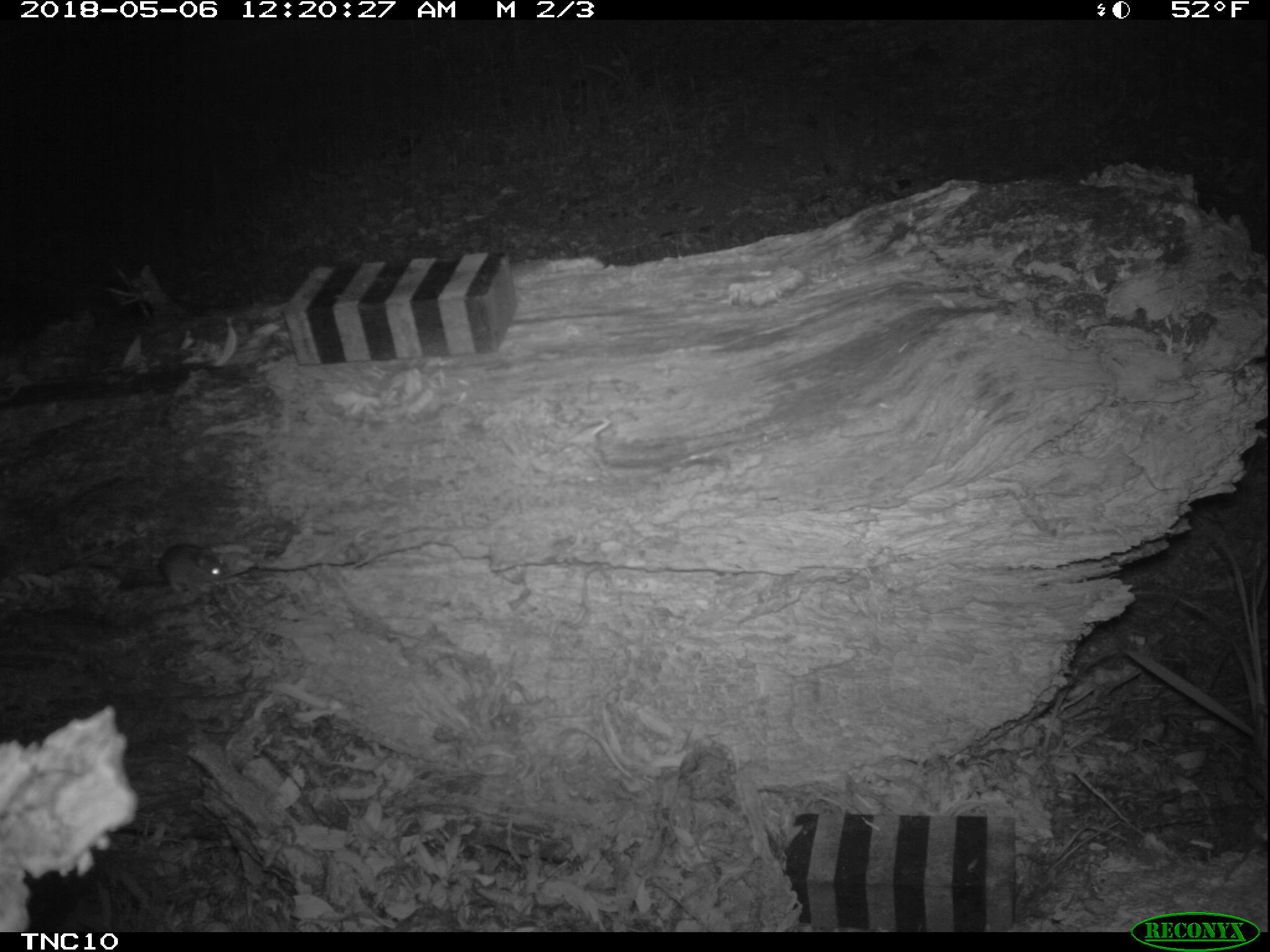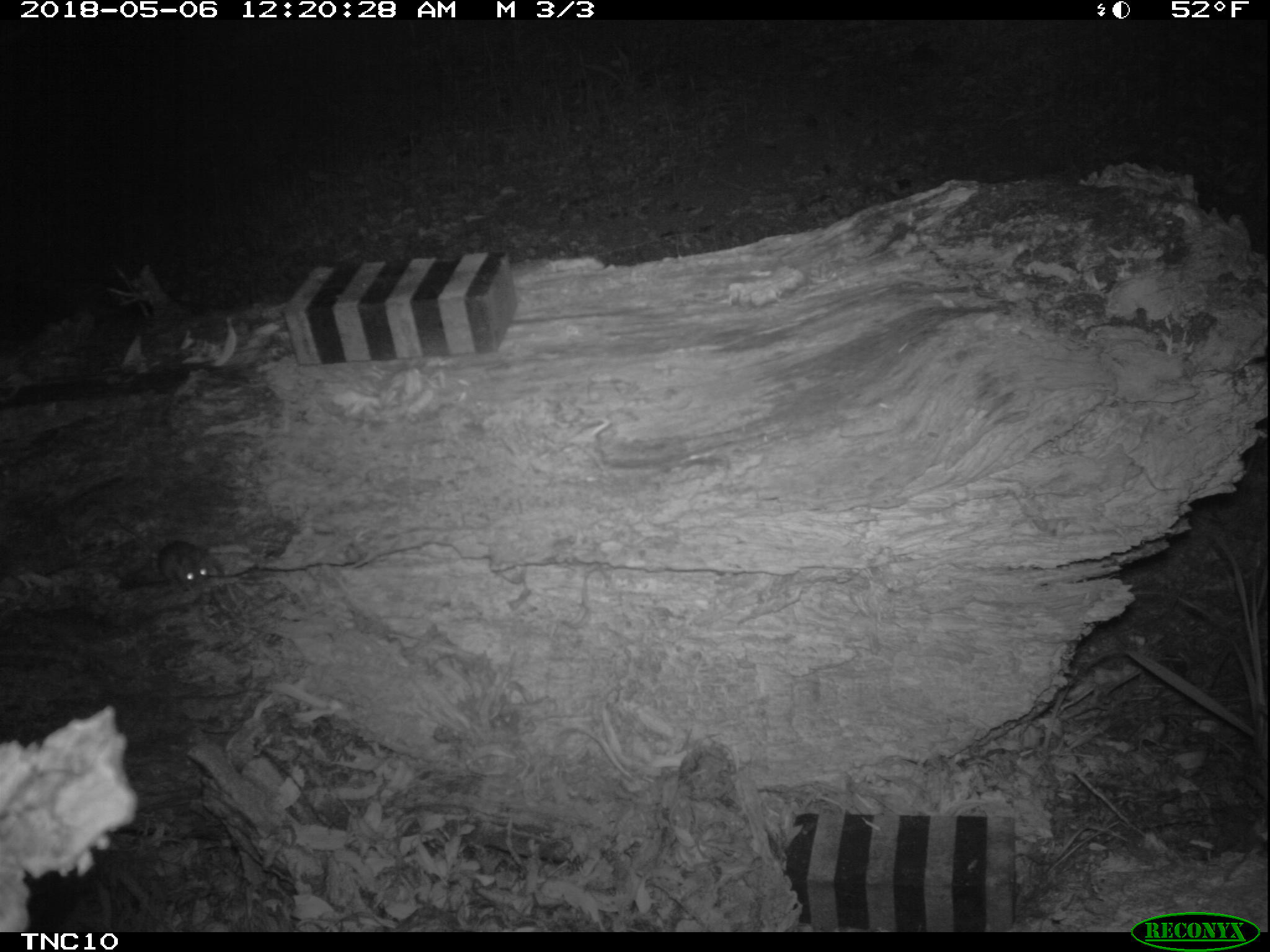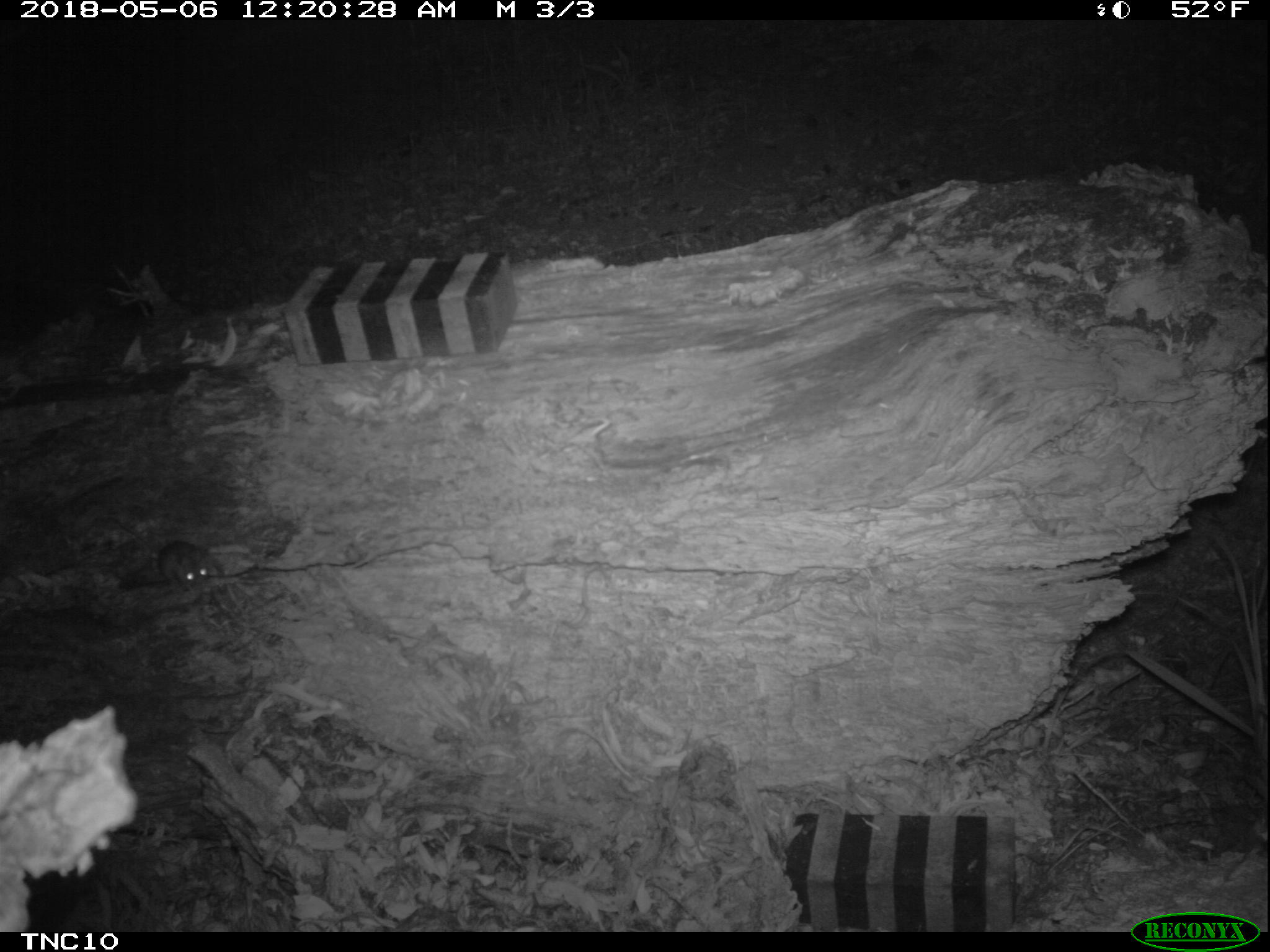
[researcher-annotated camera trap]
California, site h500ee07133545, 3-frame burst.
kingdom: Animalia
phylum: Chordata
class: Mammalia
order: Rodentia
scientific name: Rodentia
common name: rodent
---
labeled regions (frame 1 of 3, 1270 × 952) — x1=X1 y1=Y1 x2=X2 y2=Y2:
rodent: x1=88 y1=542 x2=225 y2=594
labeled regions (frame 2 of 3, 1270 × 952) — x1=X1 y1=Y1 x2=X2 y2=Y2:
rodent: x1=97 y1=513 x2=224 y2=589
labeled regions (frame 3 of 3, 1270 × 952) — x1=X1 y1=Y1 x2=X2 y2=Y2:
rodent: x1=116 y1=519 x2=208 y2=588